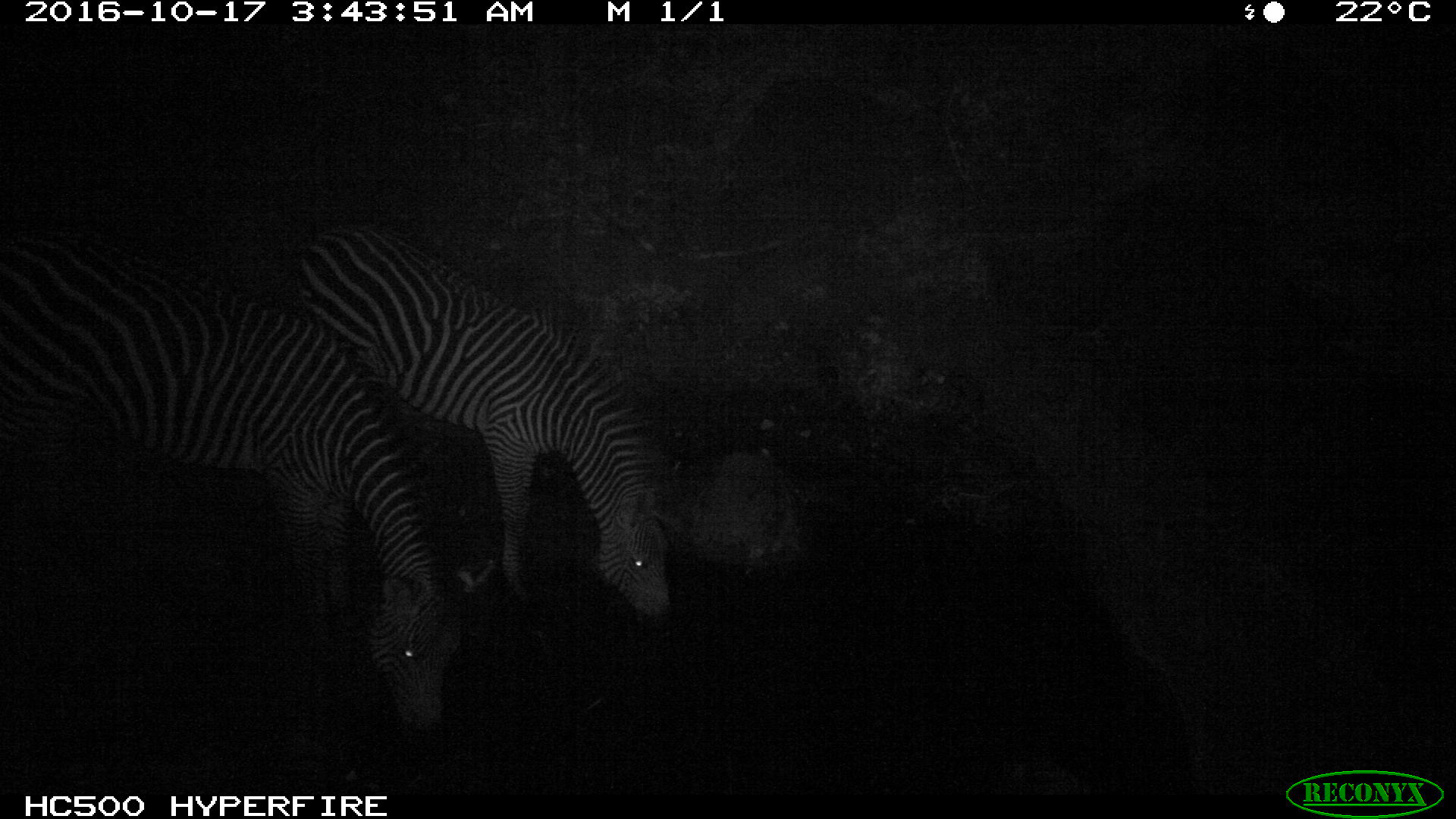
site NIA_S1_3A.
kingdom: Animalia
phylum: Chordata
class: Mammalia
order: Perissodactyla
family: Equidae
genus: Equus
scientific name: Equus quagga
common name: plains zebra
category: zebraplains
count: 2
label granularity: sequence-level